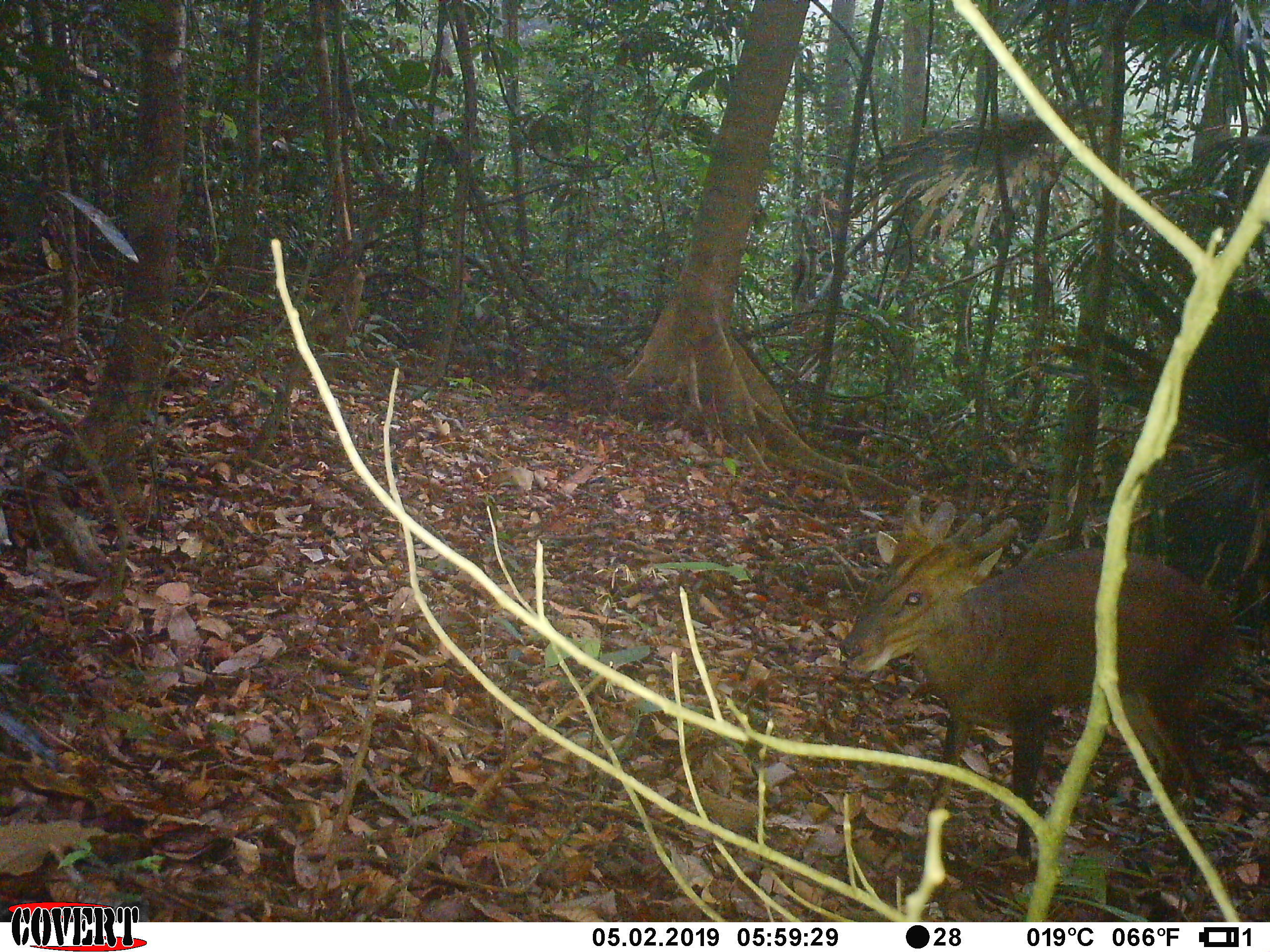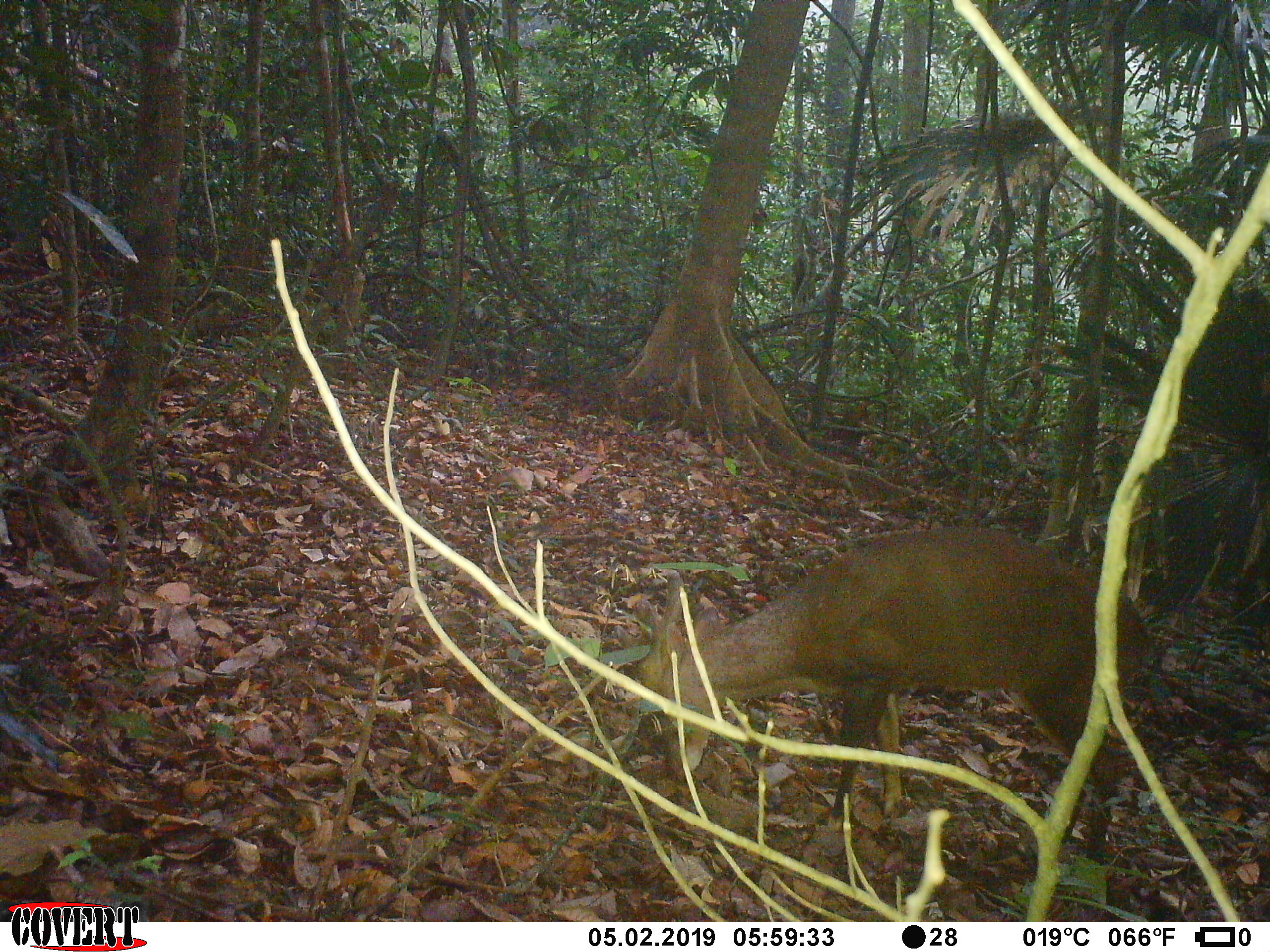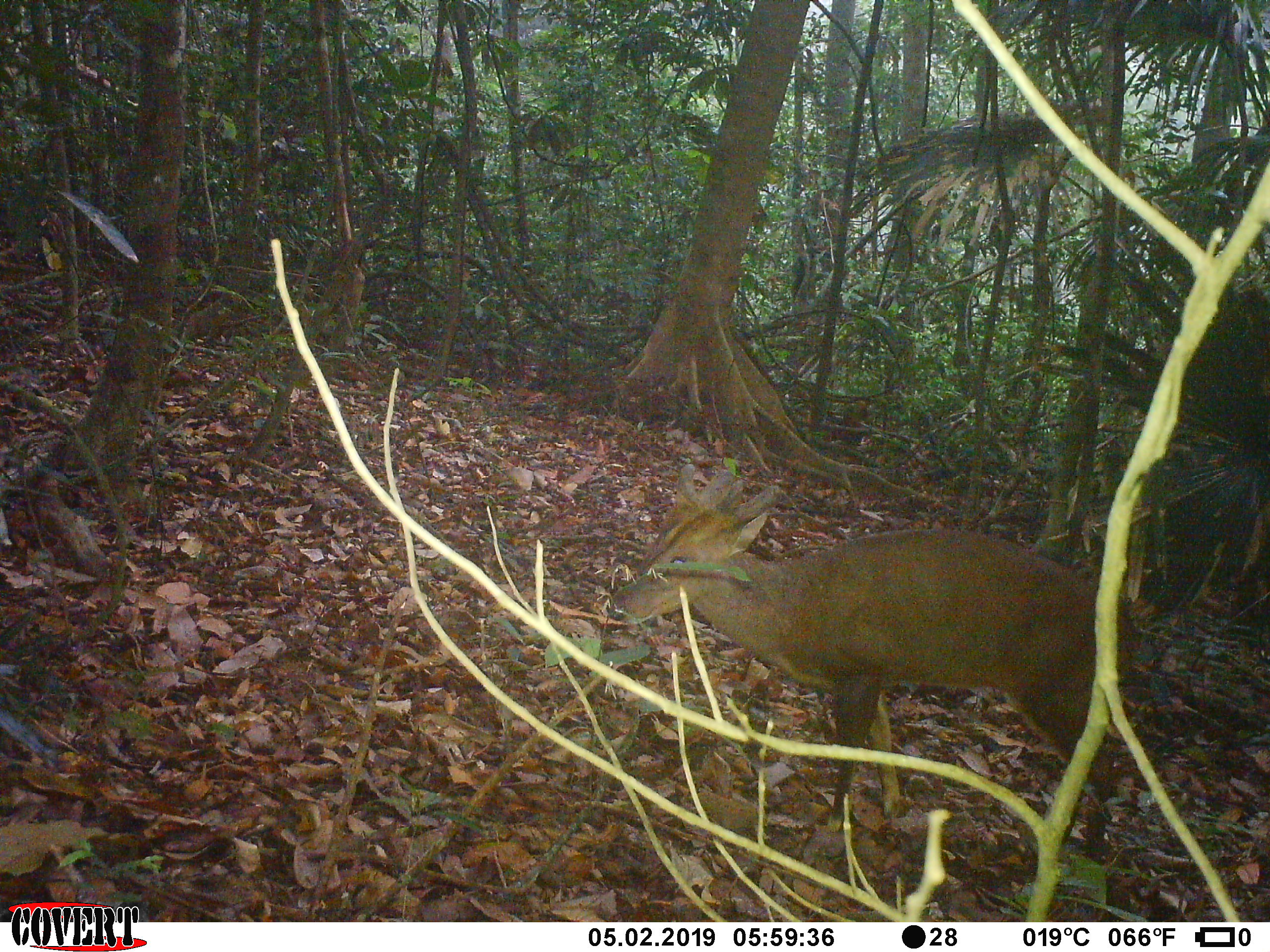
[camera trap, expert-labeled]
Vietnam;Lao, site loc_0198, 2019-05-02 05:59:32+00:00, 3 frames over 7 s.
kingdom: Animalia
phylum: Chordata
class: Mammalia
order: Artiodactyla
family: Cervidae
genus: Muntiacus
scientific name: Muntiacus vuquangensis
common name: large-antlered muntjac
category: large antlered muntjac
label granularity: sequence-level